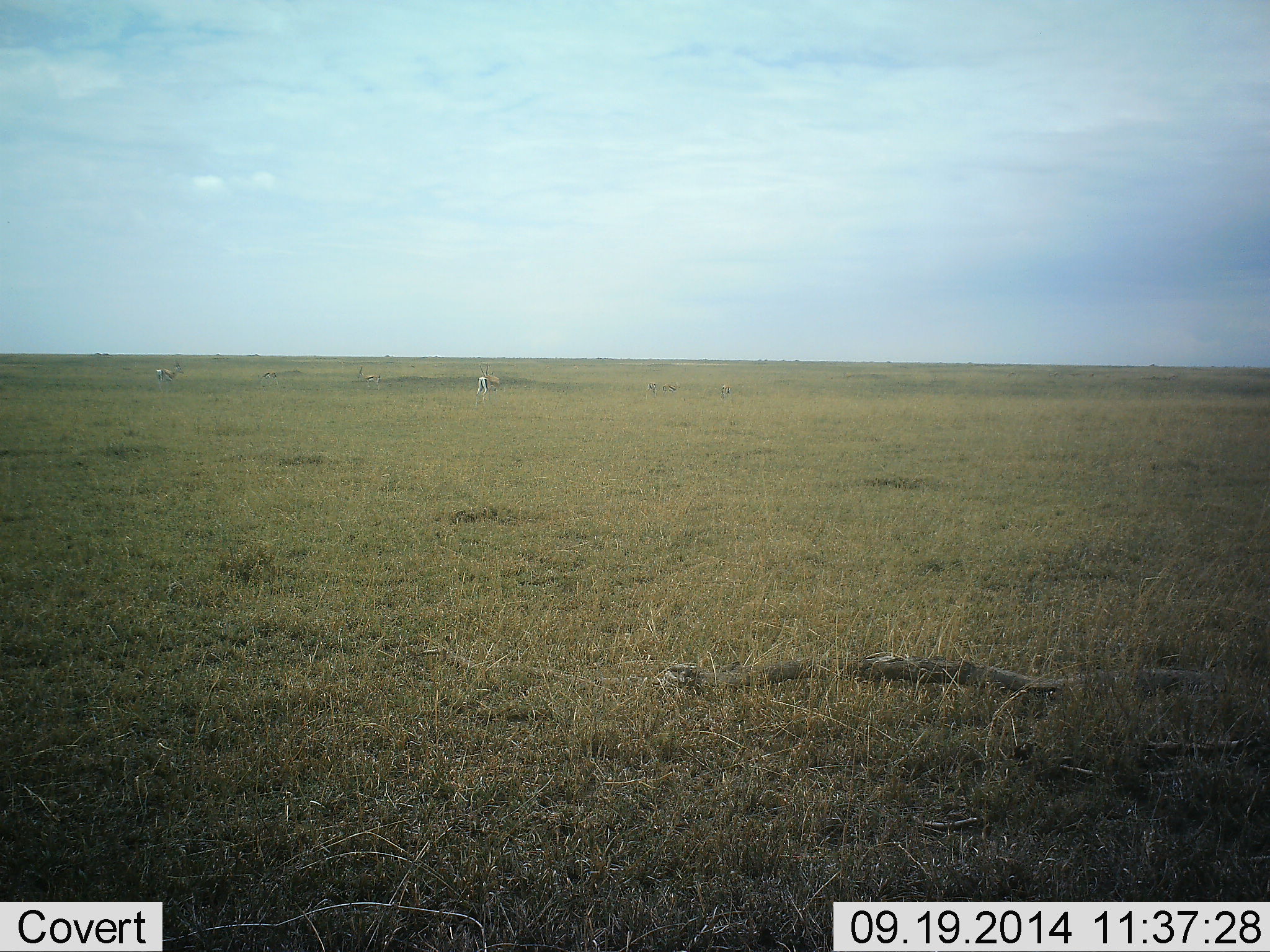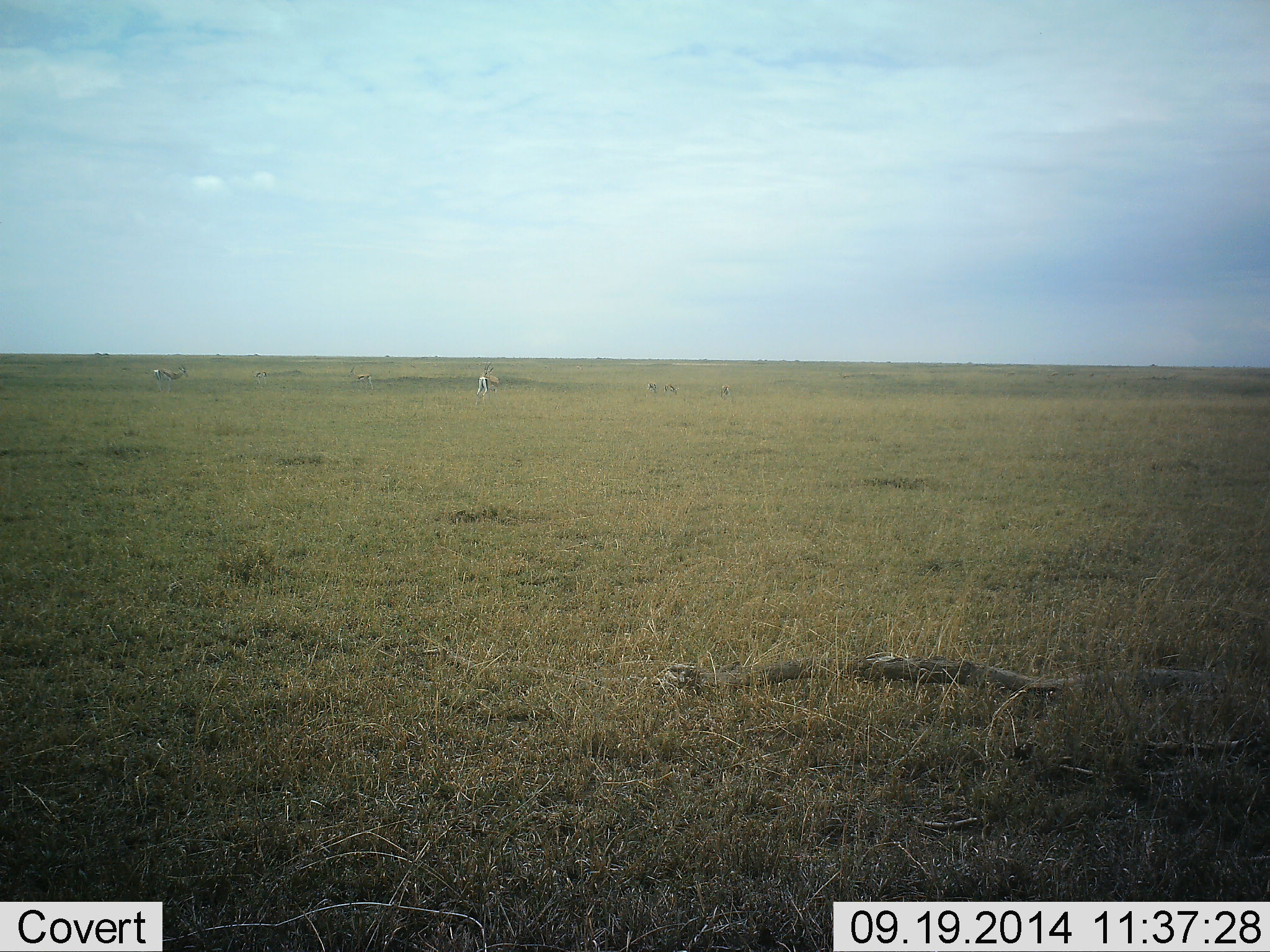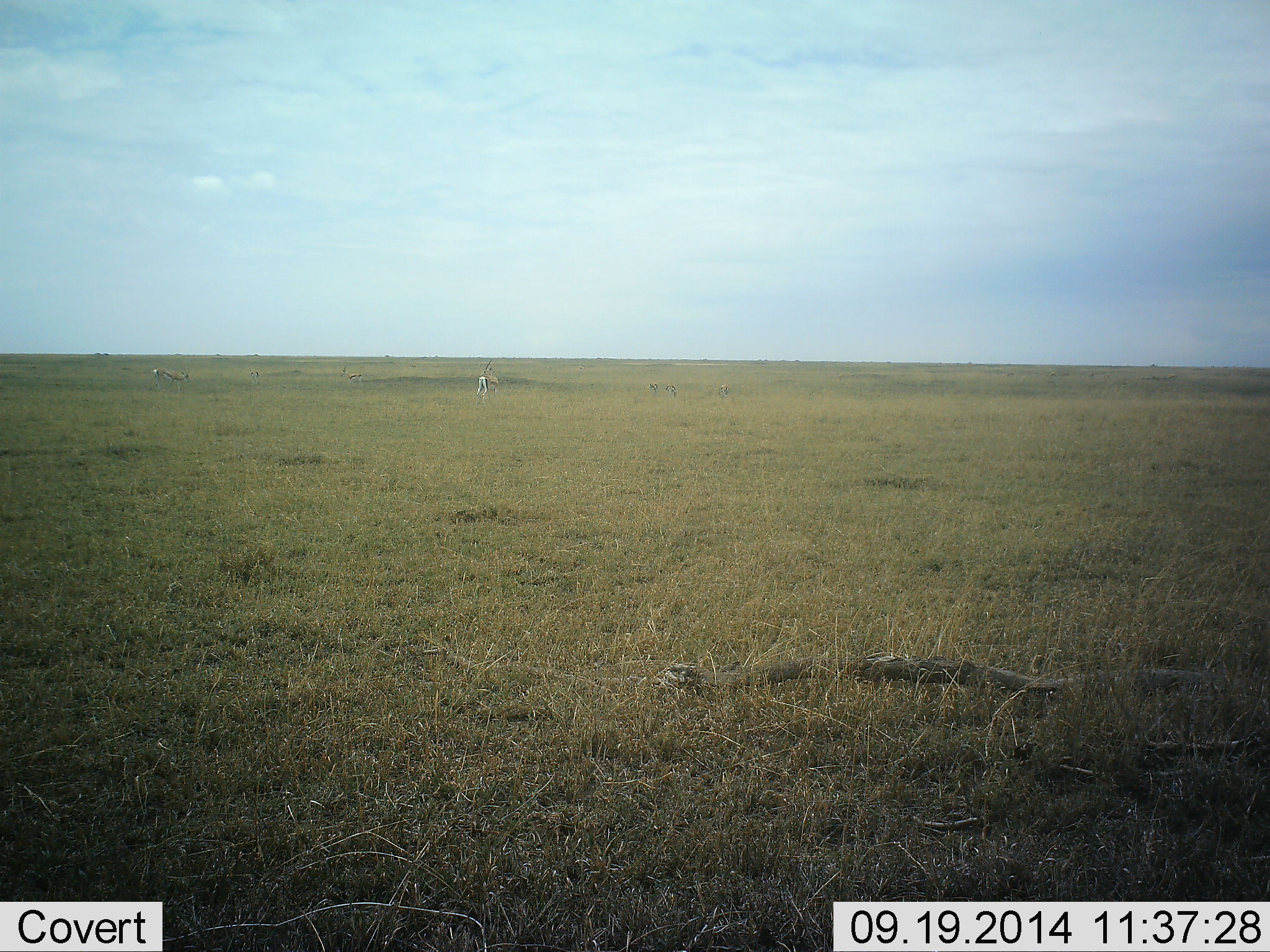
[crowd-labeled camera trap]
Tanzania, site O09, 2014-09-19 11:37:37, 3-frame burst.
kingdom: Animalia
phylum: Chordata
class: Mammalia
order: Artiodactyla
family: Bovidae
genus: Eudorcas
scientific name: Eudorcas thomsonii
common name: thomson's gazelle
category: gazellethomsons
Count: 4.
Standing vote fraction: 80%.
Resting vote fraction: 0%.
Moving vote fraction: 30%.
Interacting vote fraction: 10%.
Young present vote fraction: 0%.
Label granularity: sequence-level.